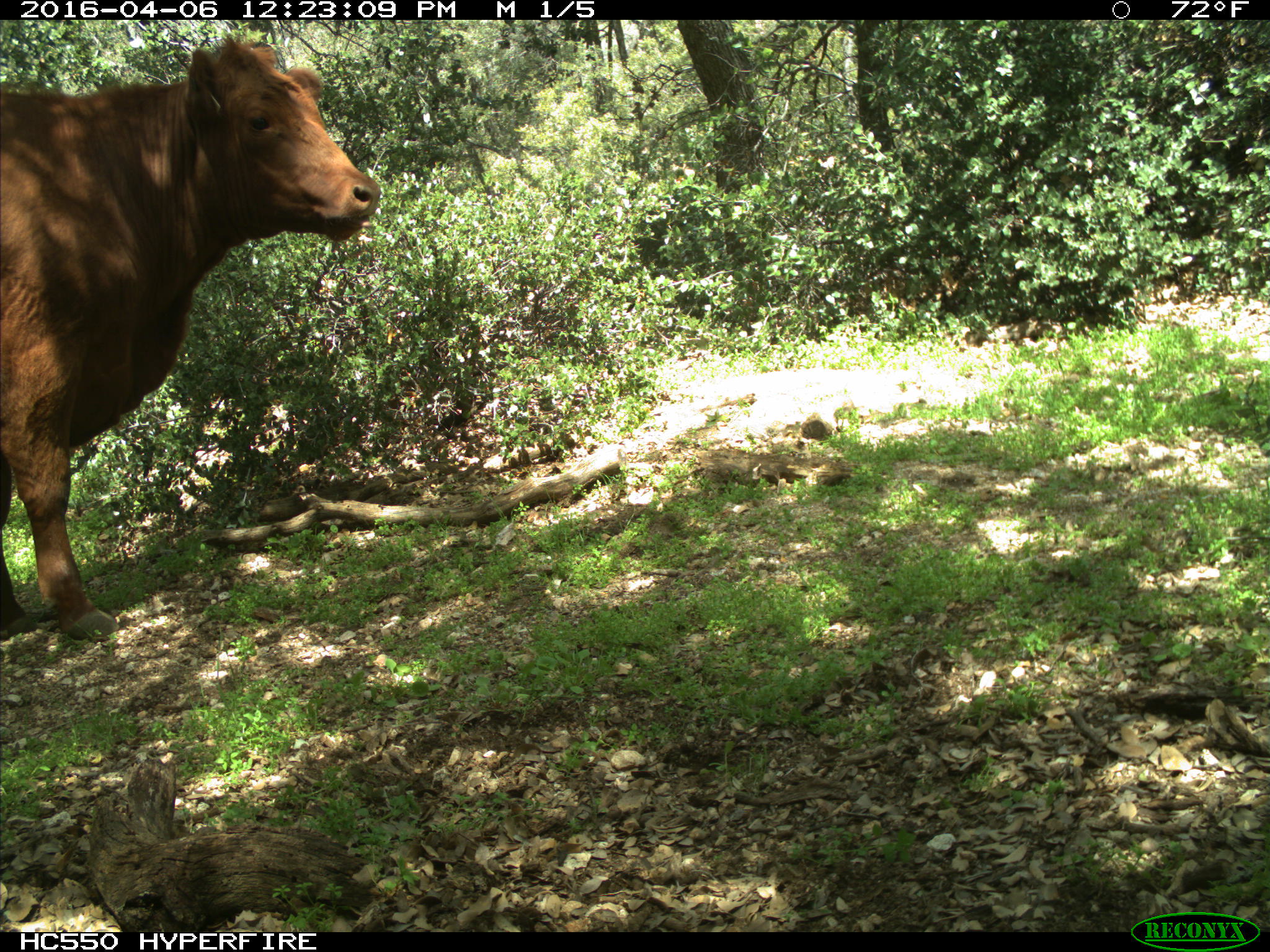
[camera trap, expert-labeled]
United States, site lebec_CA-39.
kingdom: Animalia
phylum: Chordata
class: Mammalia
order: Artiodactyla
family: Bovidae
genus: Bos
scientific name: Bos taurus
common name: domestic cow